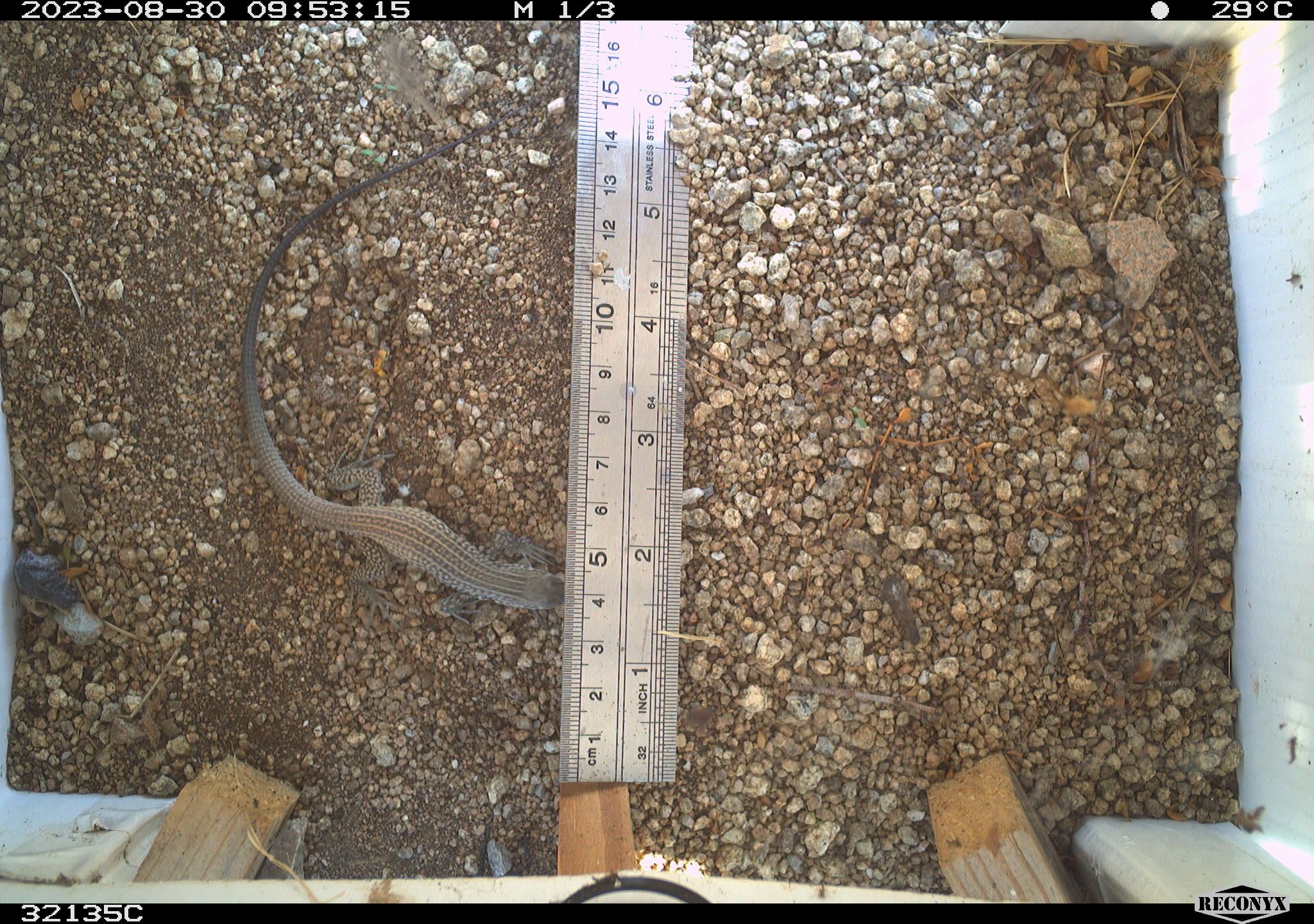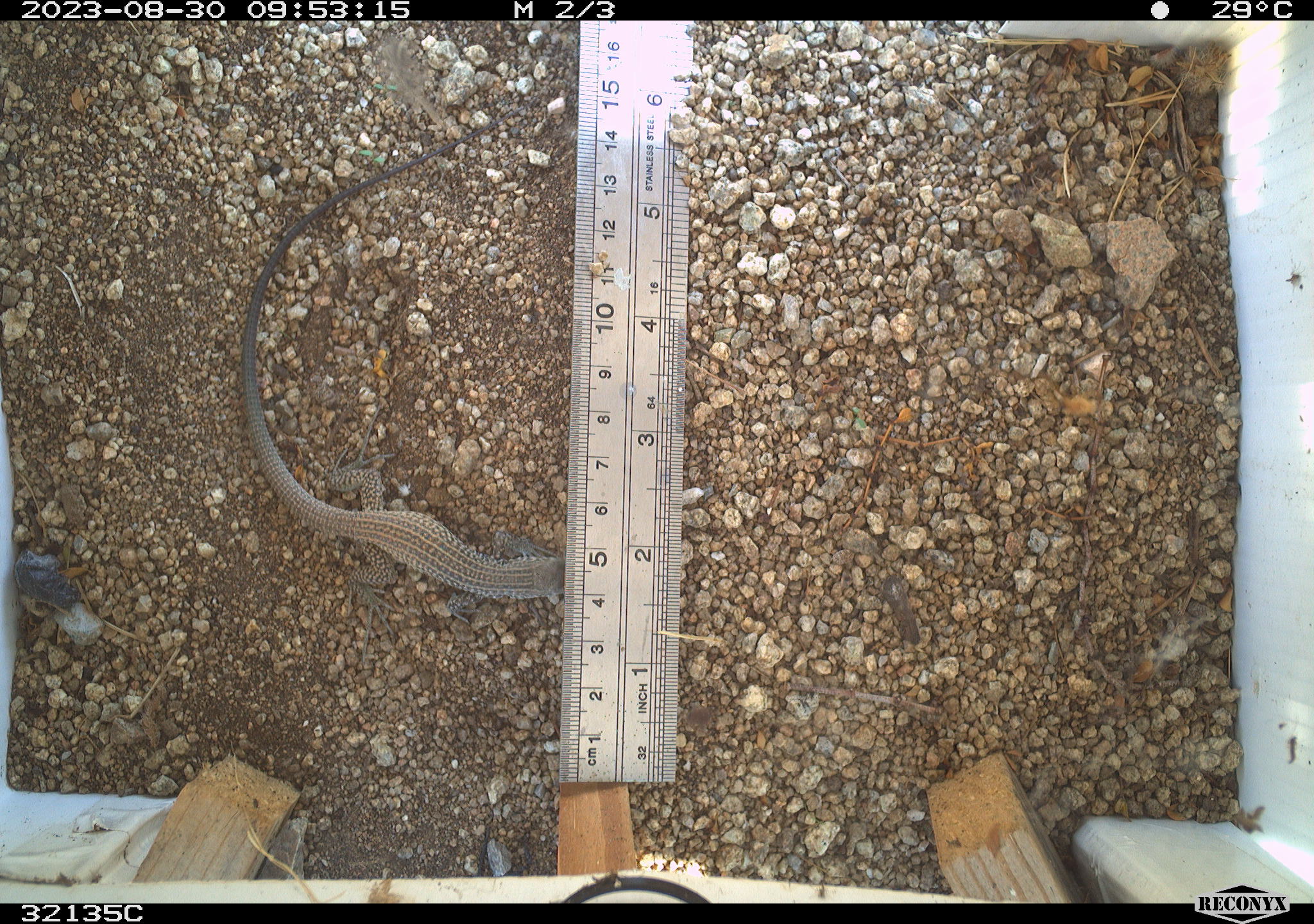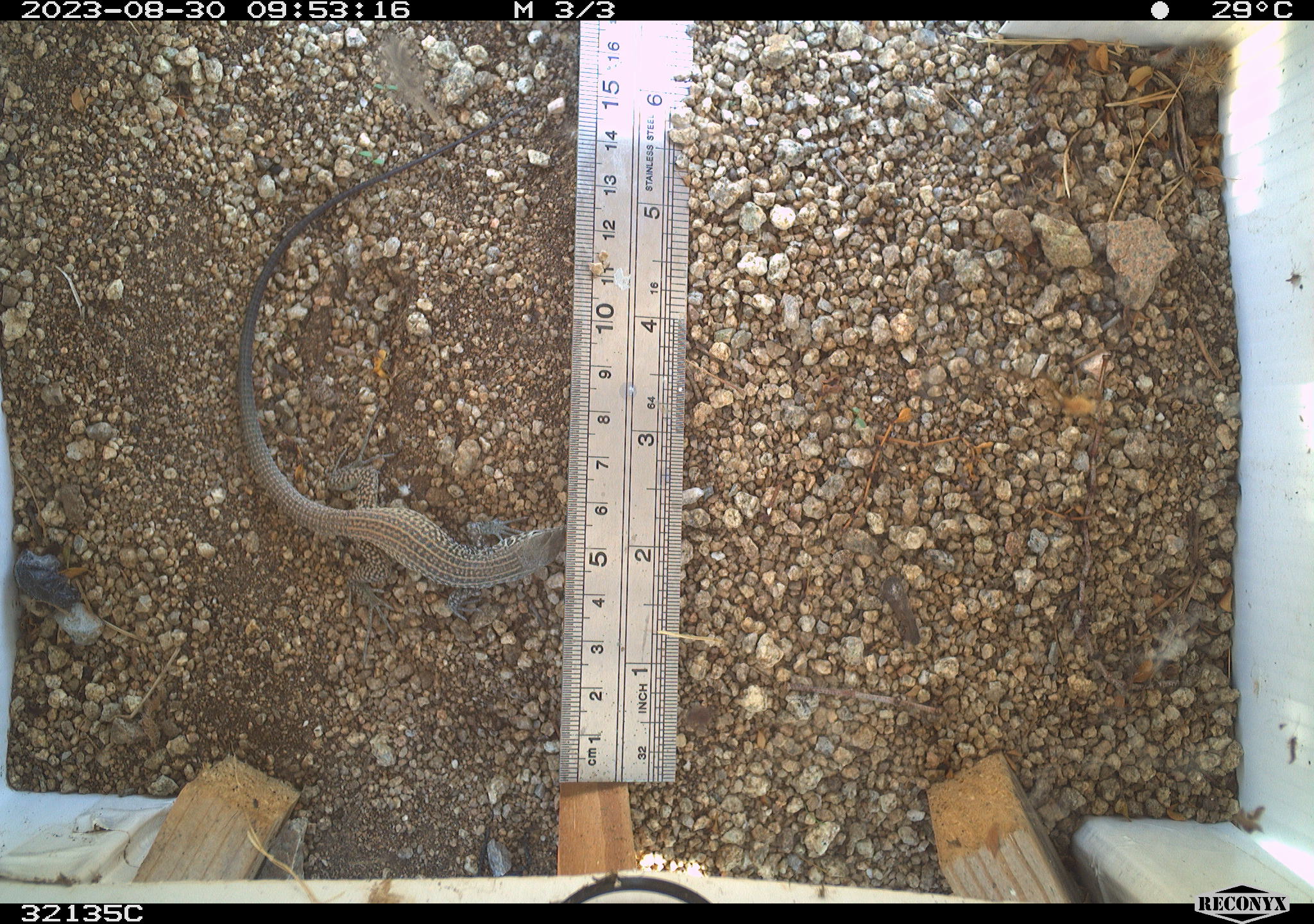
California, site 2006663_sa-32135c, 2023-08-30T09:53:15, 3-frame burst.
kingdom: Animalia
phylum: Chordata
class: Reptilia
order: Squamata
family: Teiidae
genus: Aspidoscelis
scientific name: Aspidoscelis tigris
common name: western whiptail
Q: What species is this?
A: Western whiptail (Aspidoscelis tigris).